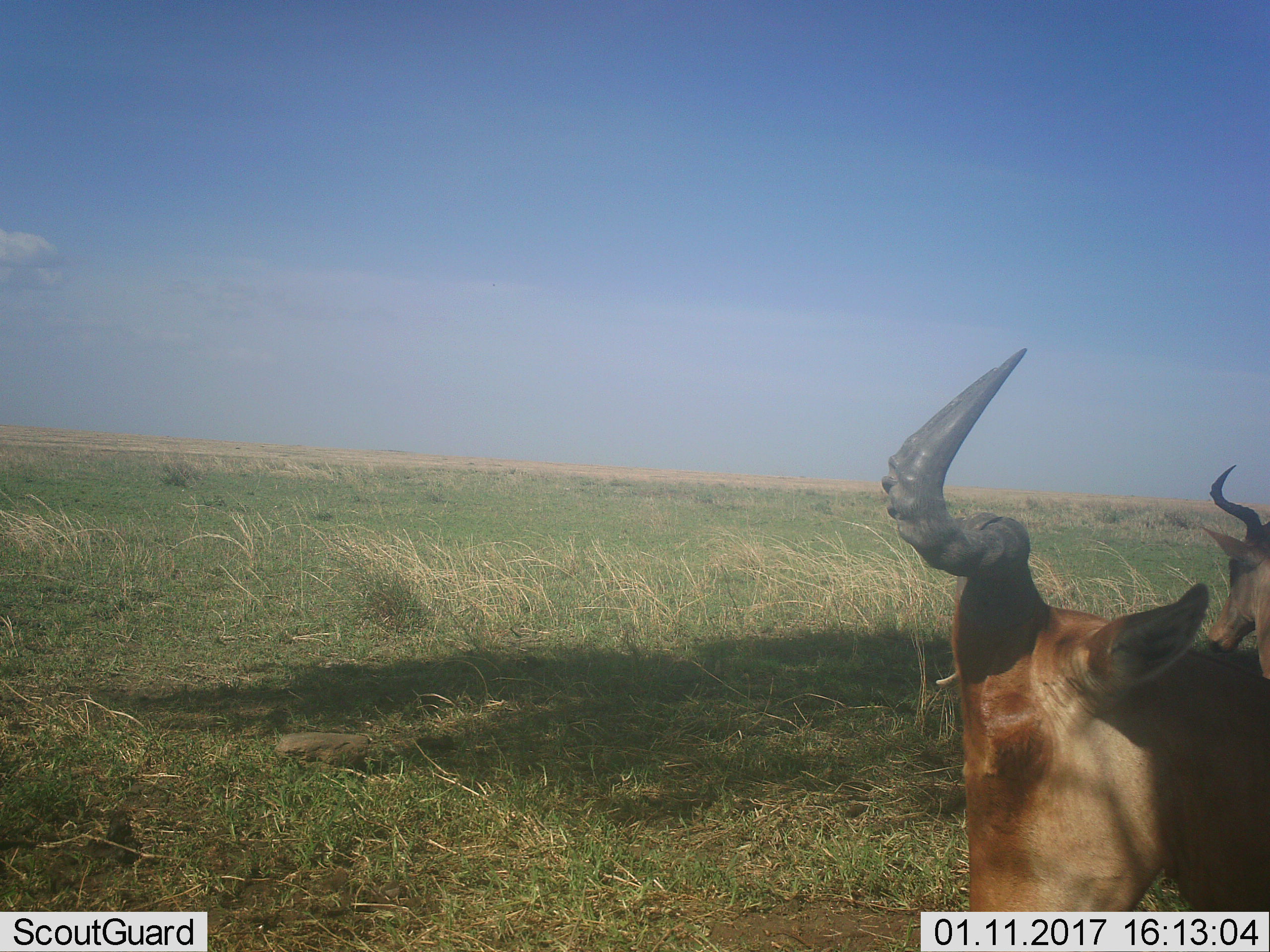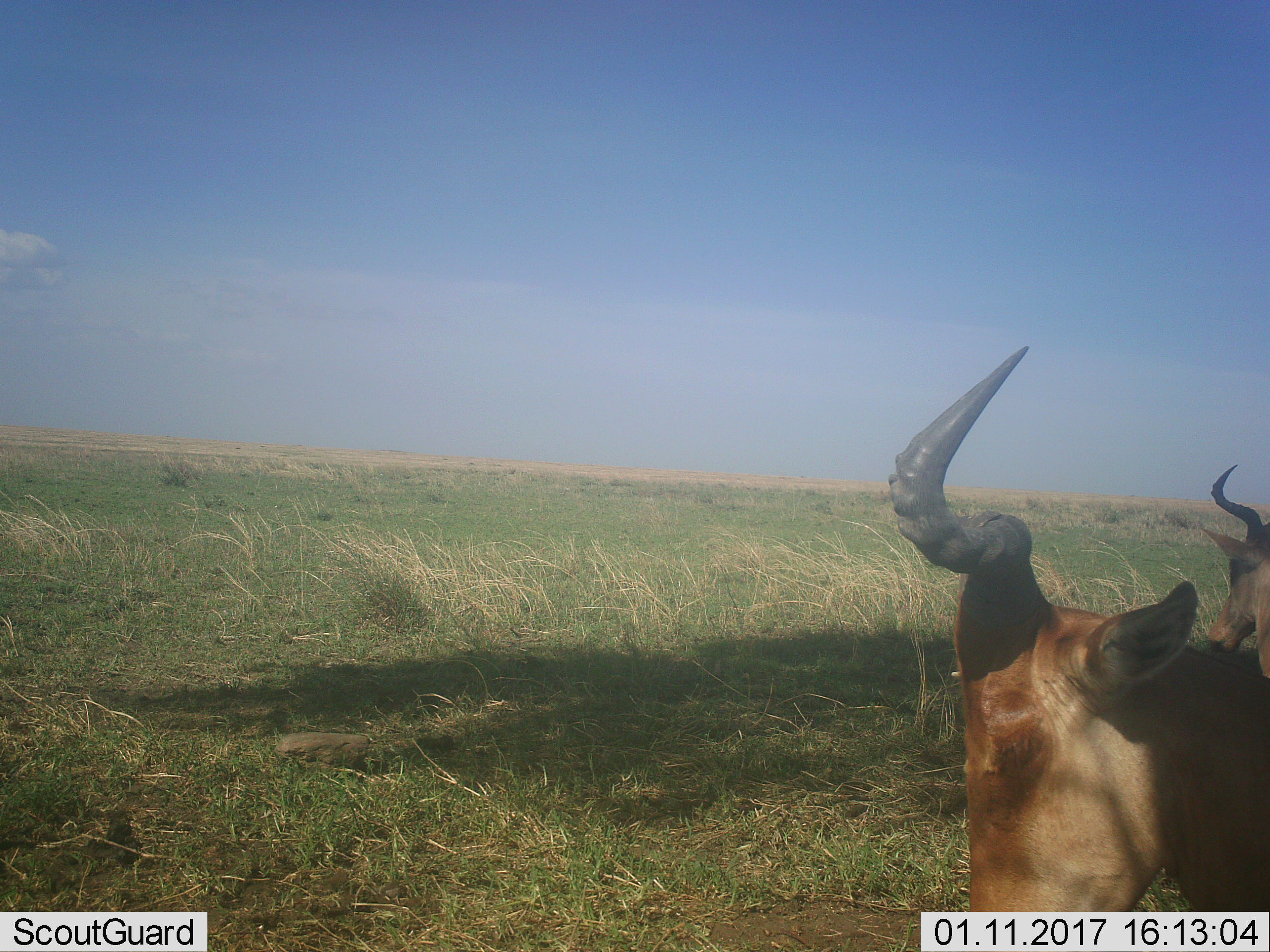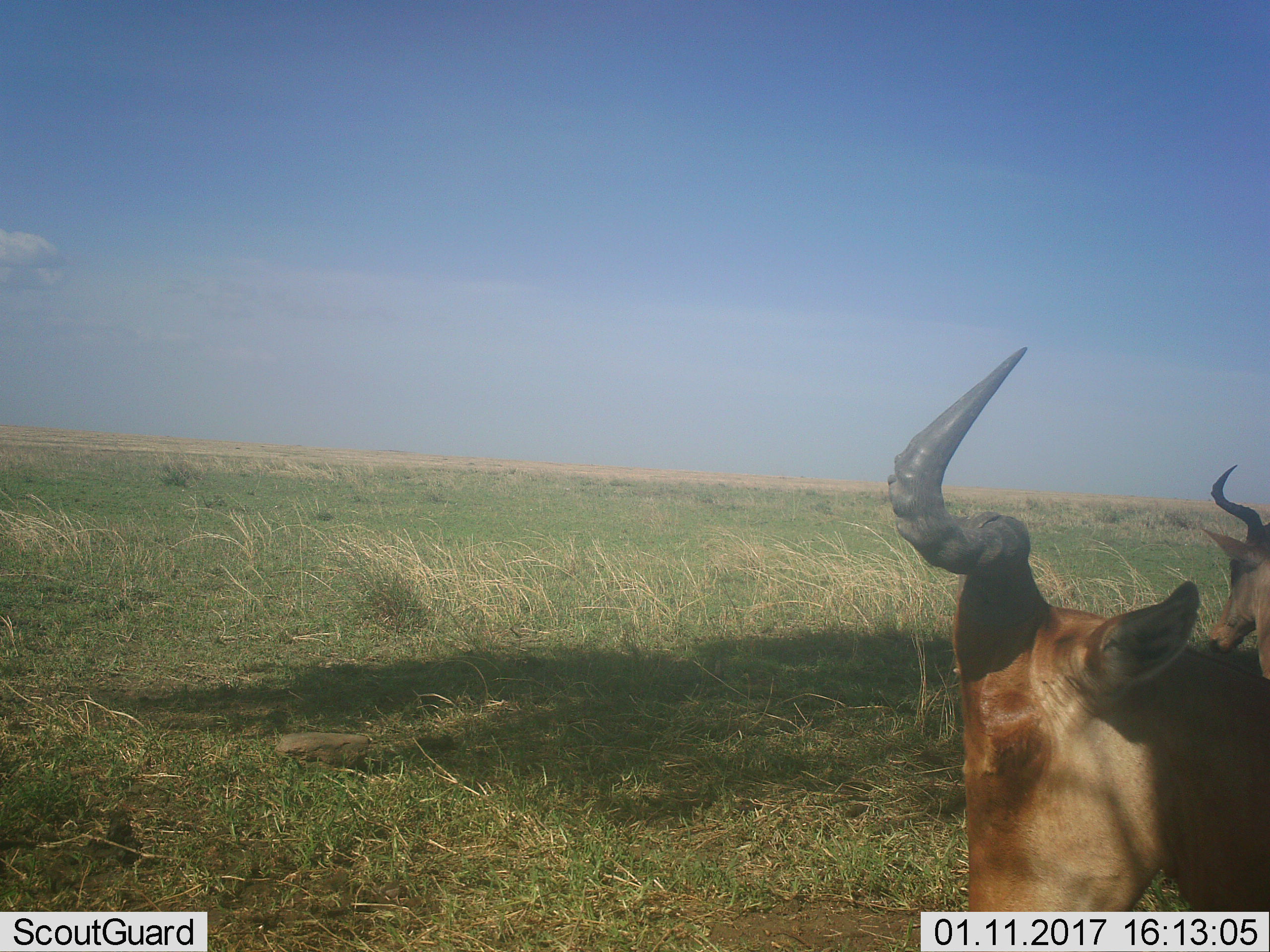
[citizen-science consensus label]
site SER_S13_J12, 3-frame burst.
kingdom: Animalia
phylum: Chordata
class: Mammalia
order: Artiodactyla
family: Bovidae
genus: Alcelaphus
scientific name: Alcelaphus buselaphus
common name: hartebeest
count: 2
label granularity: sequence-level